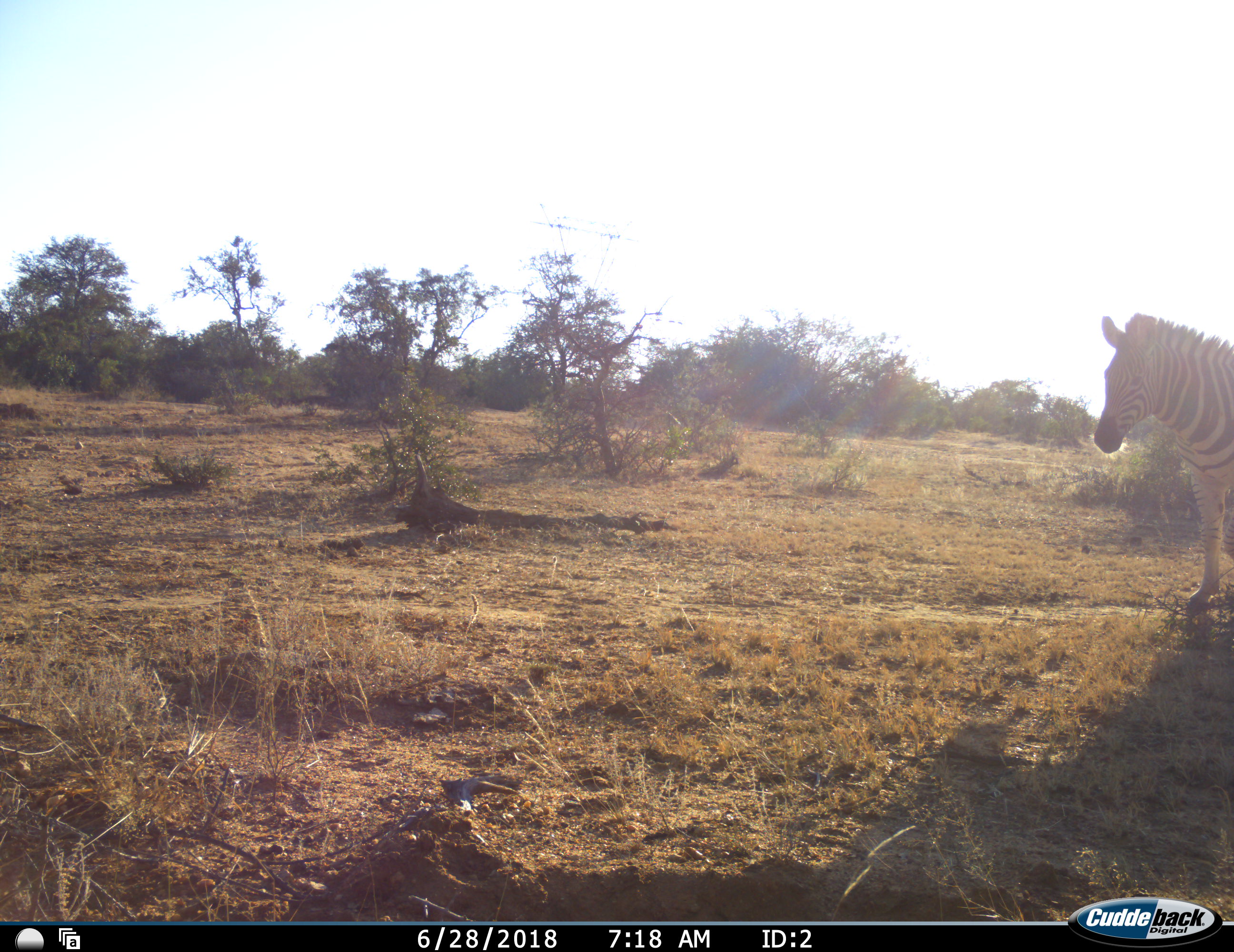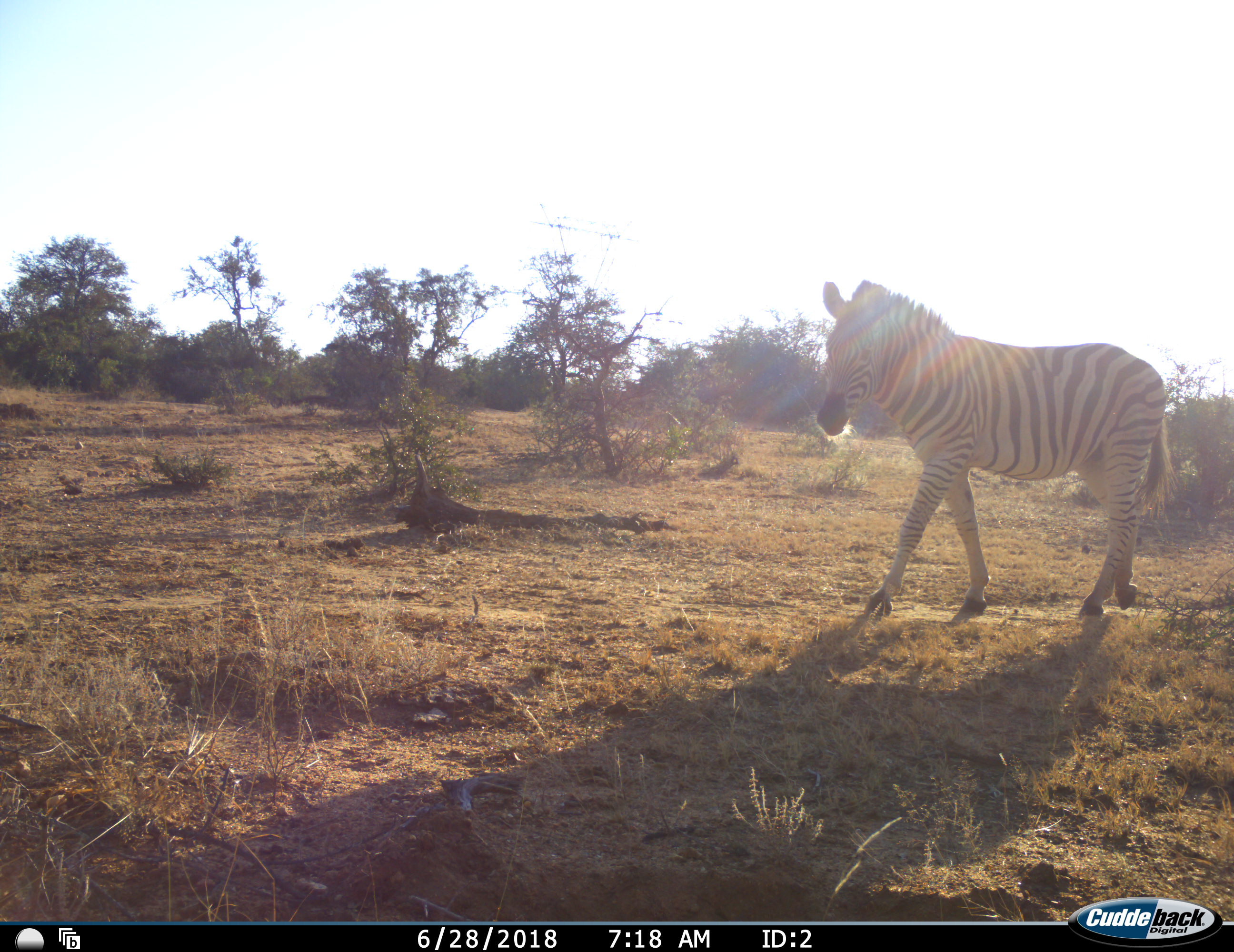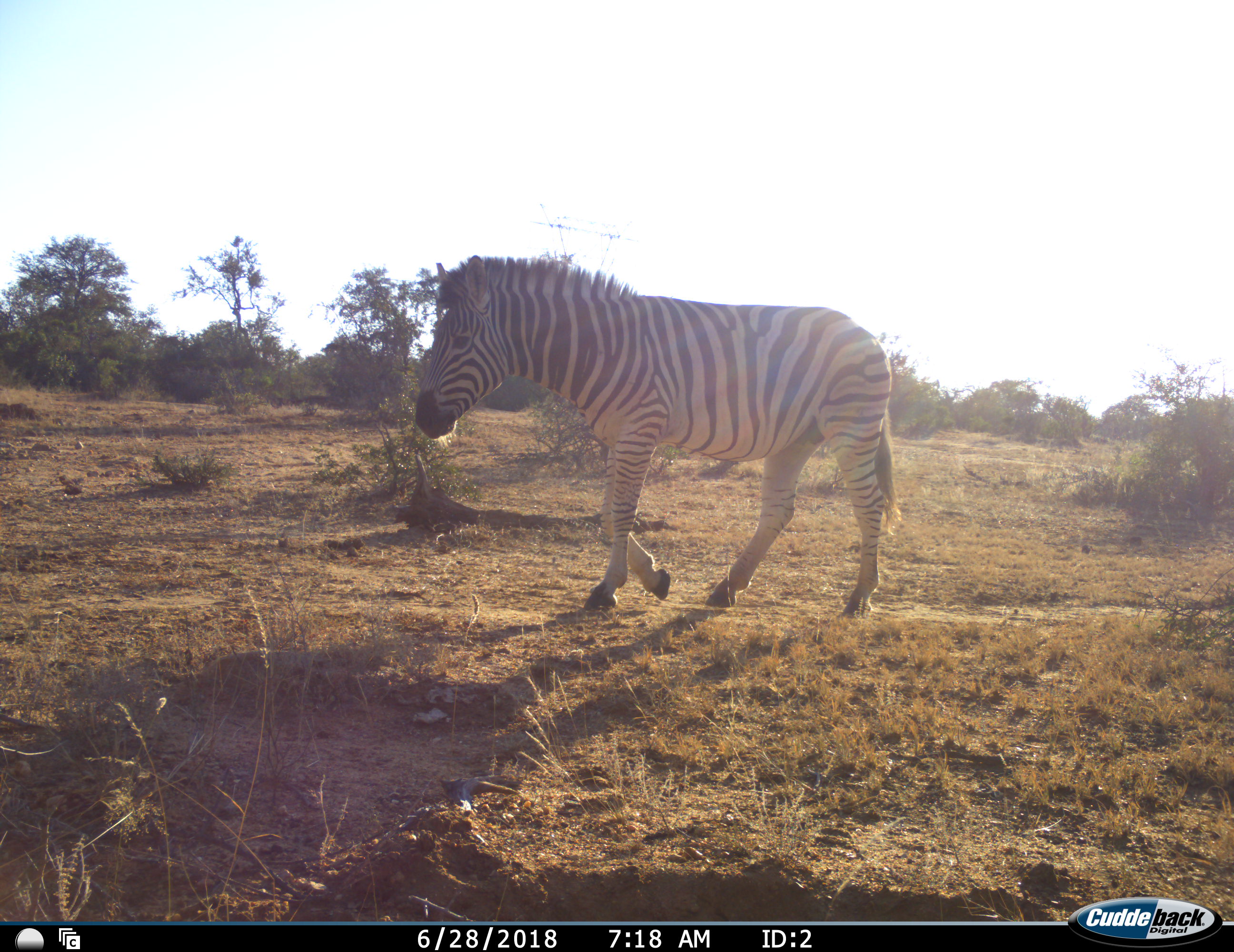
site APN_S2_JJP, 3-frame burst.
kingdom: Animalia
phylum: Chordata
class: Mammalia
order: Perissodactyla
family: Equidae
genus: Equus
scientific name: Equus quagga burchellii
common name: burchell's zebra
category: zebraburchells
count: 1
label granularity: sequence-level